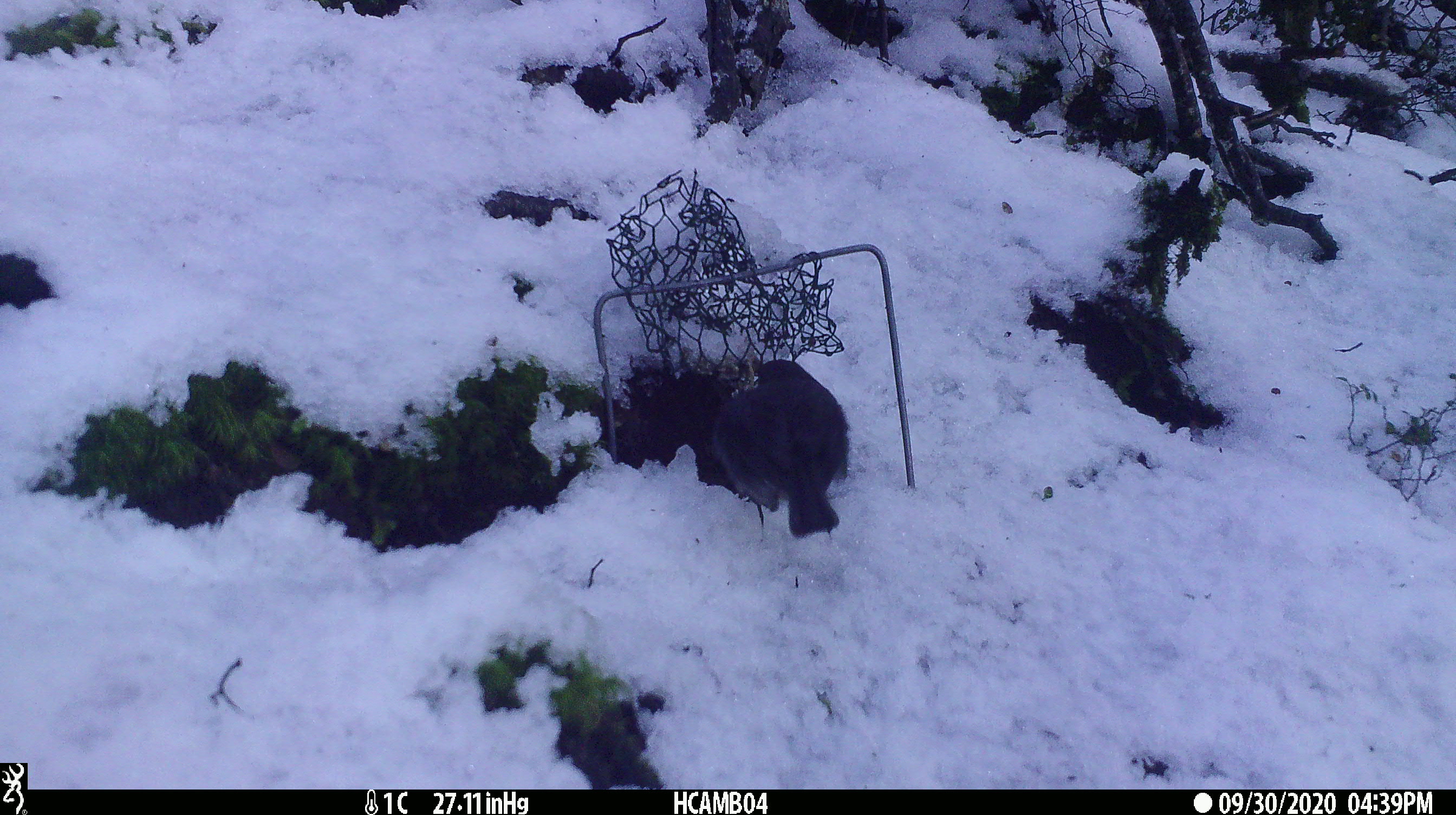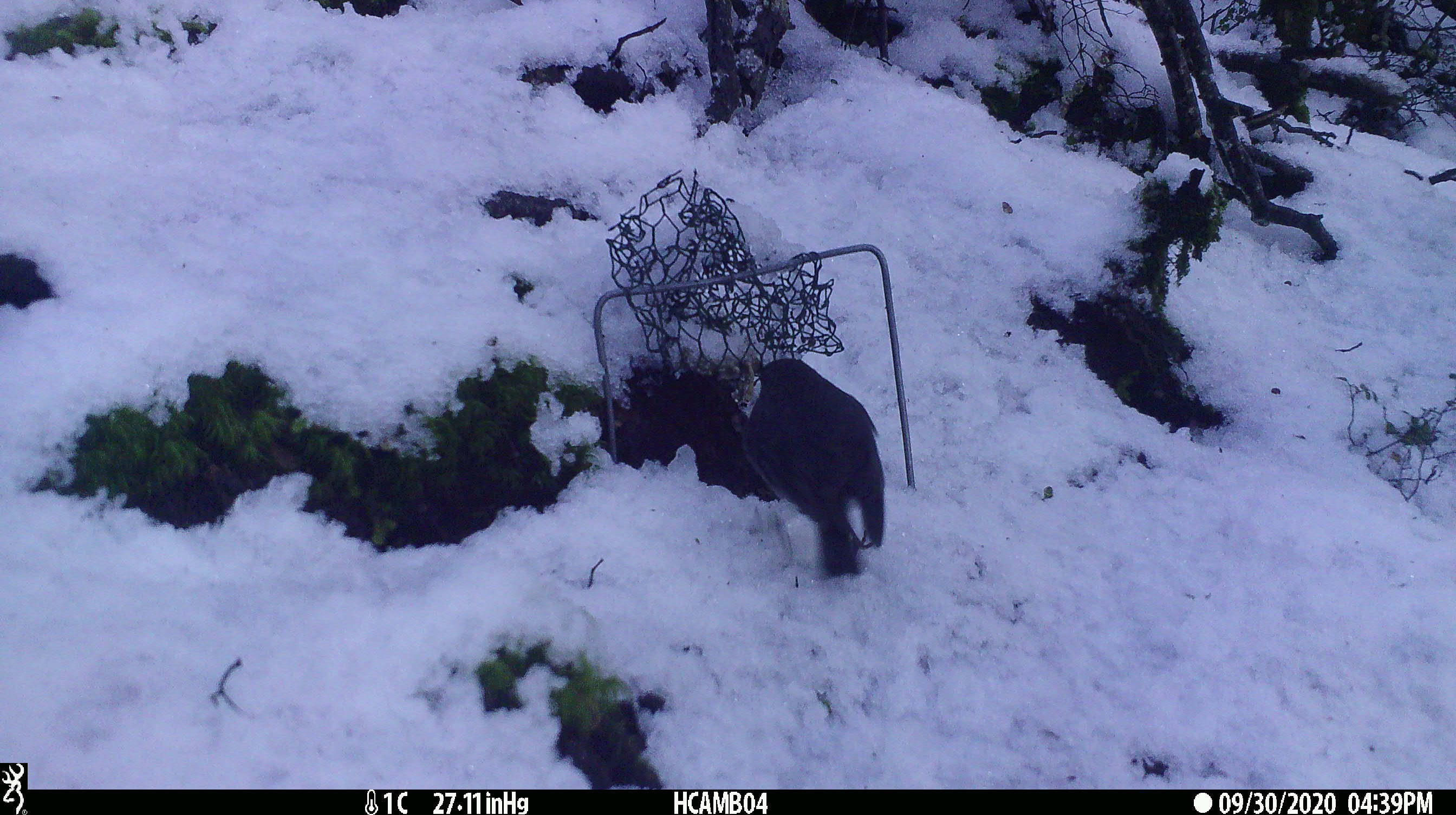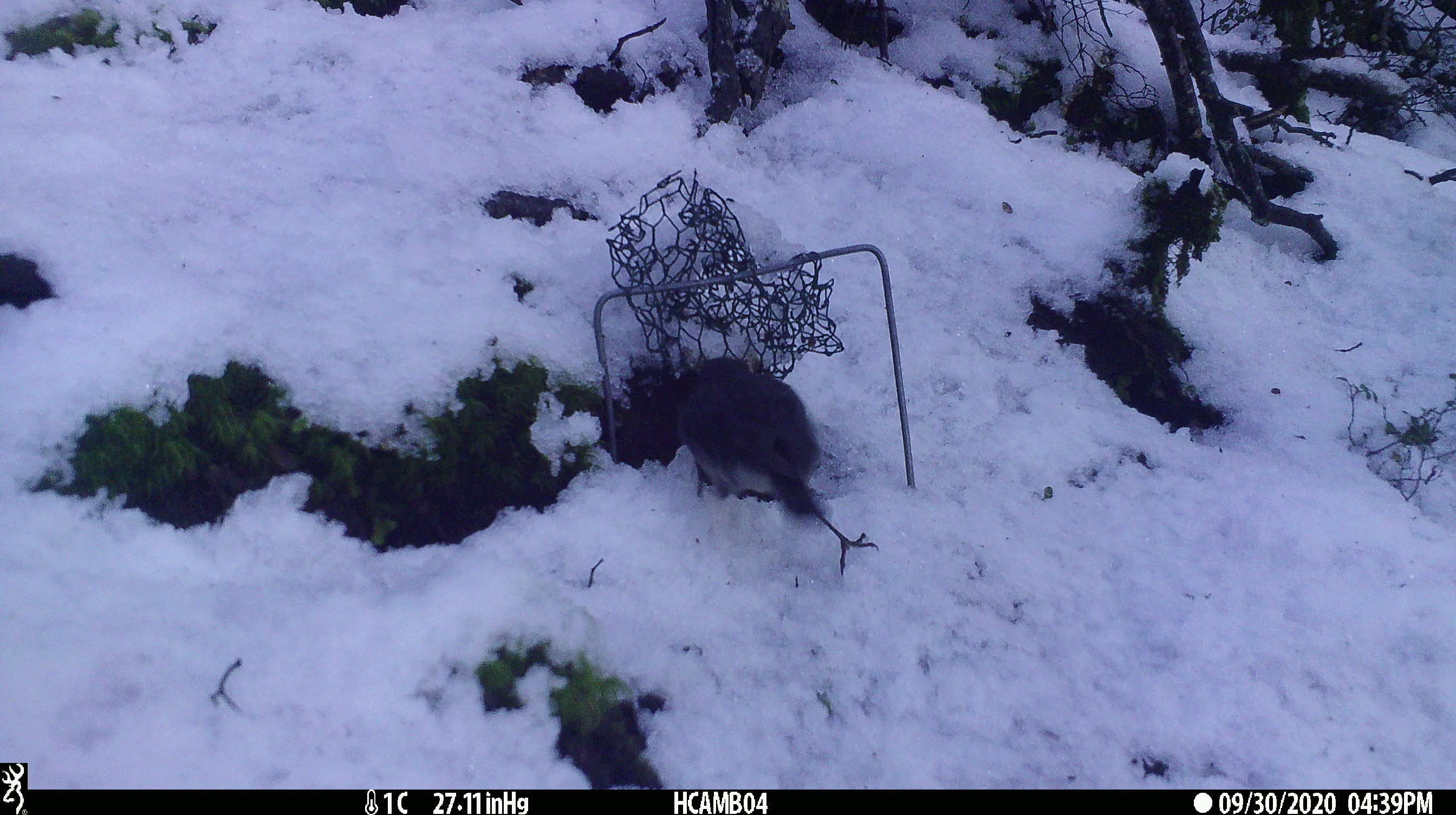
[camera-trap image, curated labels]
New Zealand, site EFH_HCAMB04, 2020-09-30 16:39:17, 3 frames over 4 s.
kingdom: Animalia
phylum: Chordata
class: Aves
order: Passeriformes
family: Petroicidae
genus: Petroica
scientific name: Petroica australis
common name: new zealand robin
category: robin